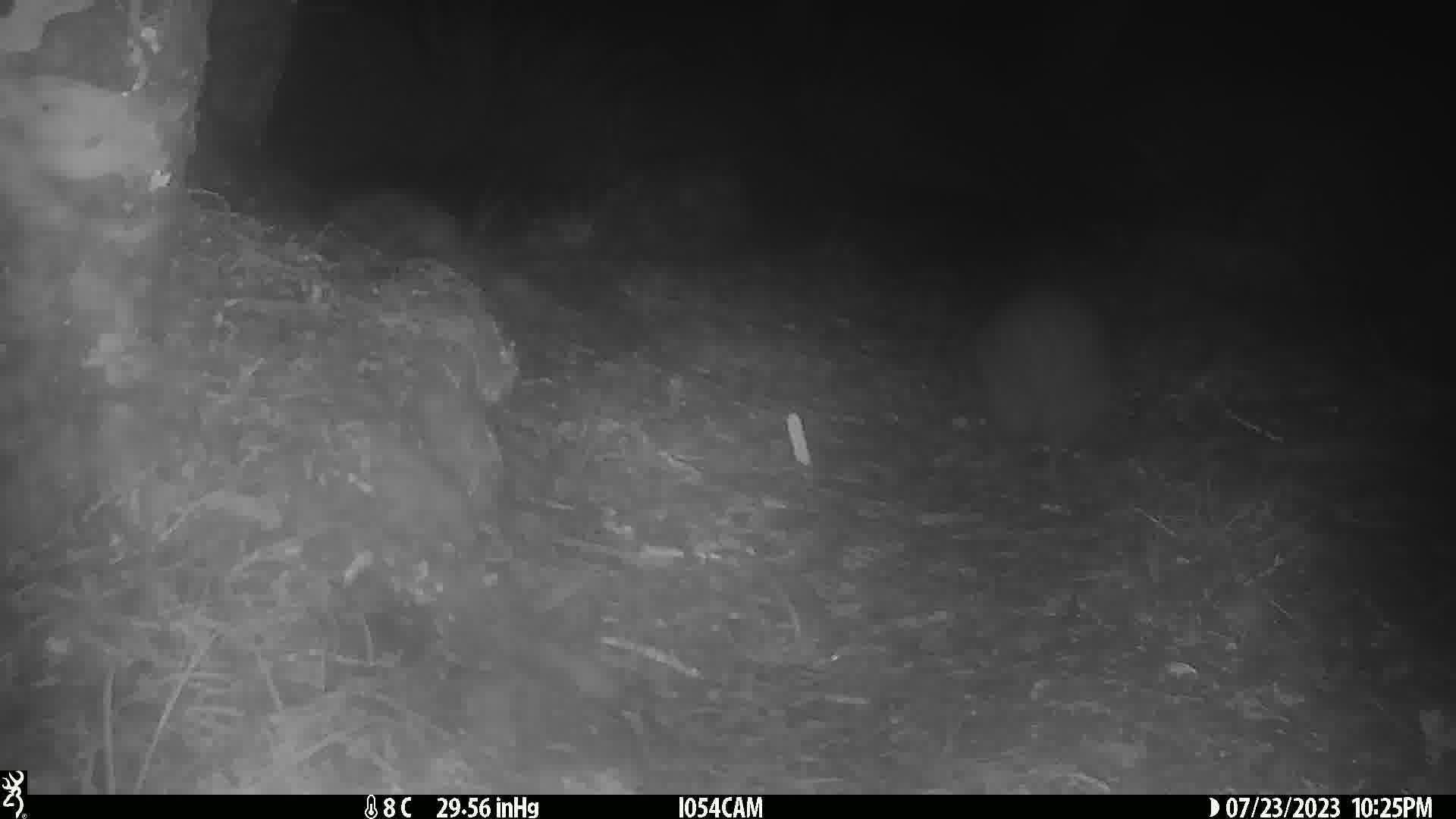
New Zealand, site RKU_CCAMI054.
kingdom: Animalia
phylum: Chordata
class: Aves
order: Apterygiformes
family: Apterygidae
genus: Apteryx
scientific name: Apteryx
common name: kiwi